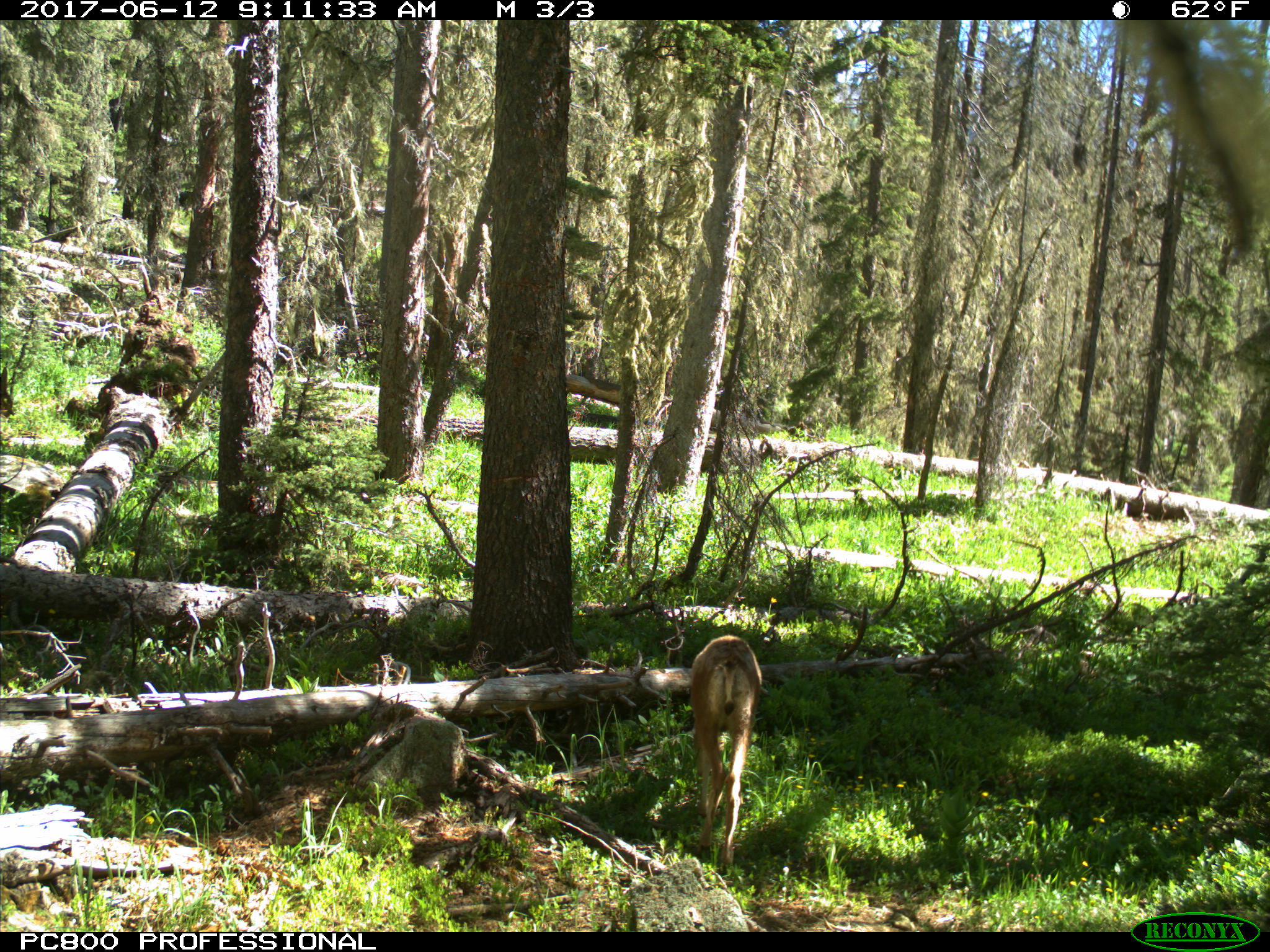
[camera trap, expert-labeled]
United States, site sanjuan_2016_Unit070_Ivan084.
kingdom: Animalia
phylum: Chordata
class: Mammalia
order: Artiodactyla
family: Cervidae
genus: Odocoileus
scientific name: Odocoileus hemionus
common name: mule deer